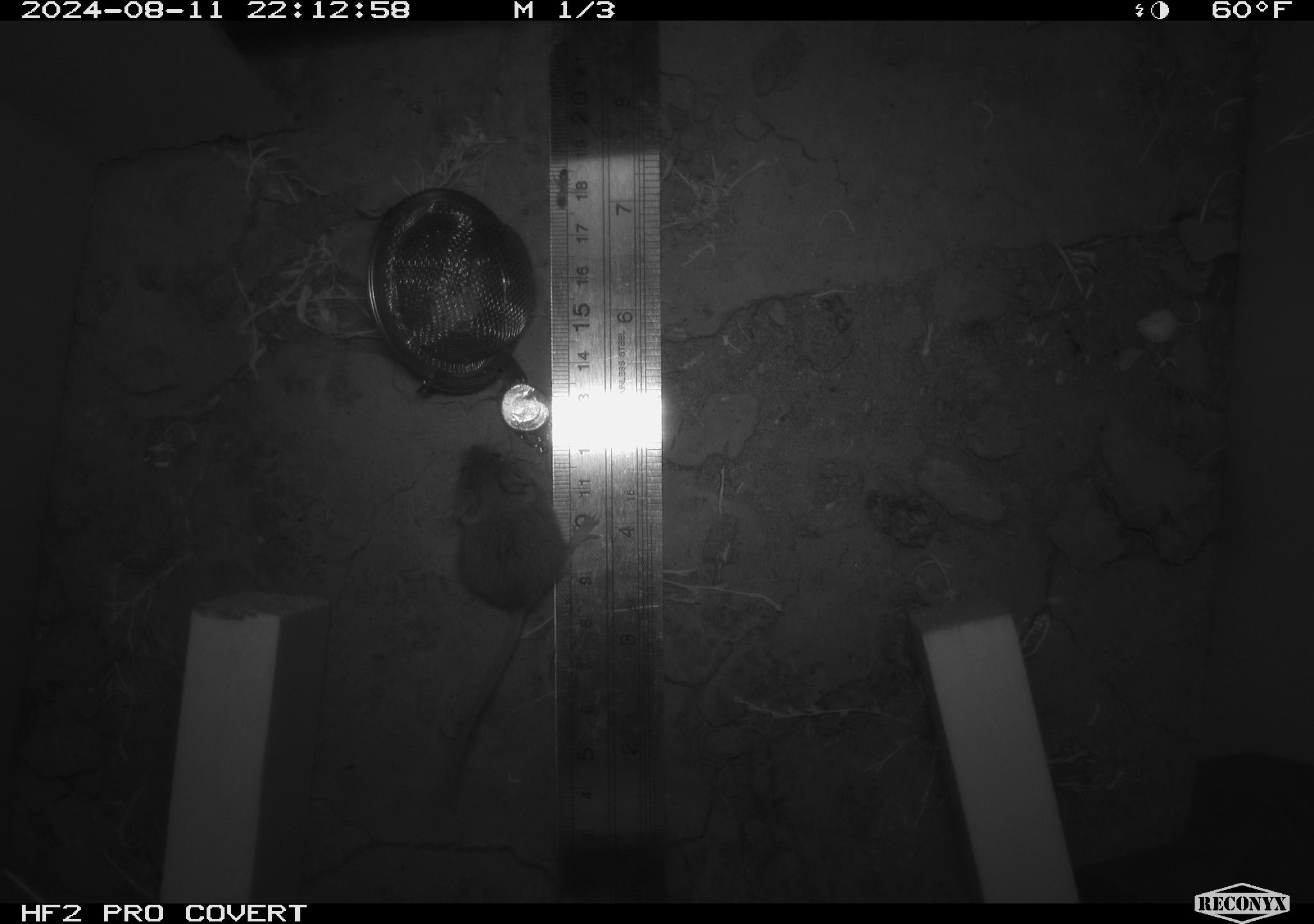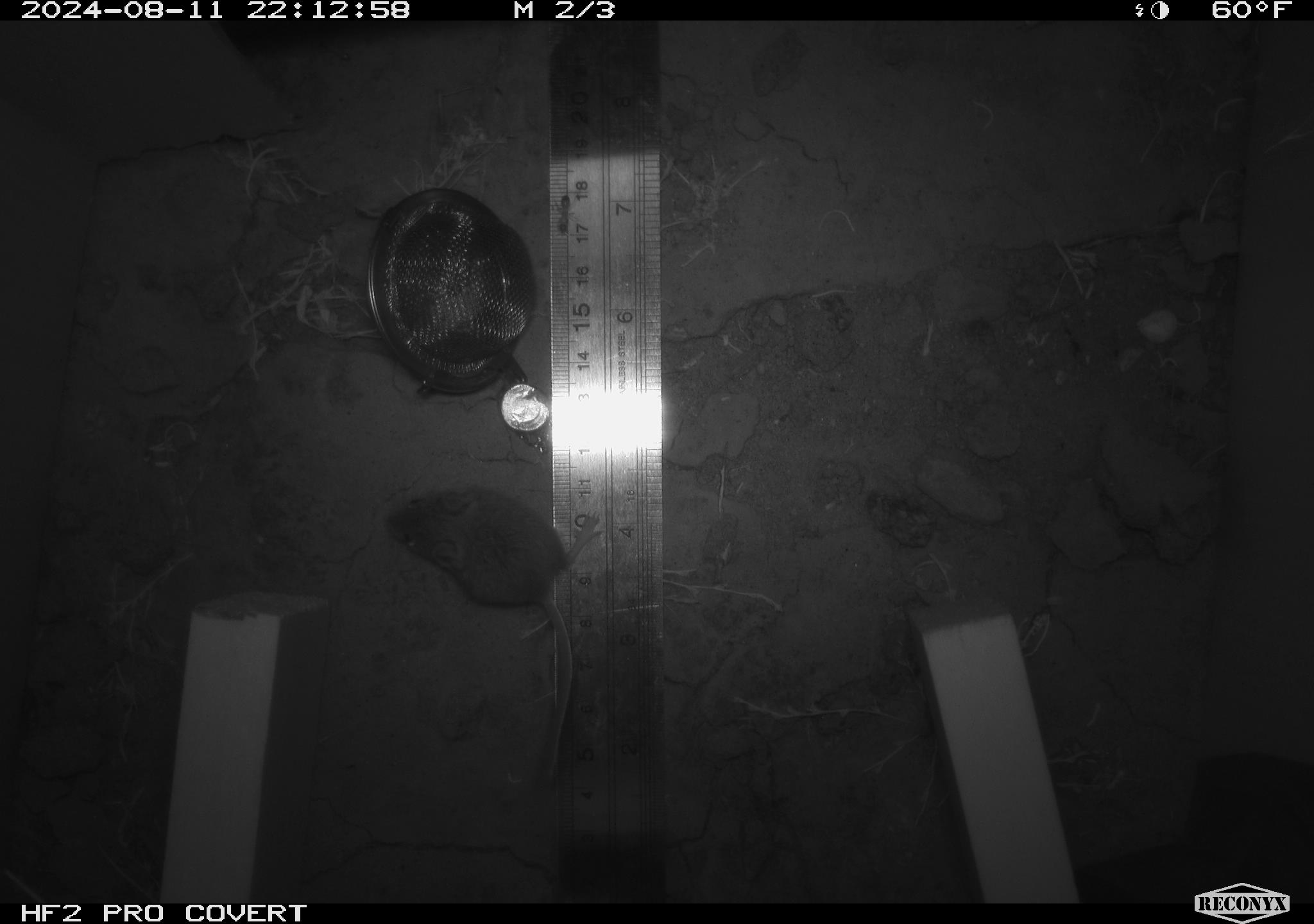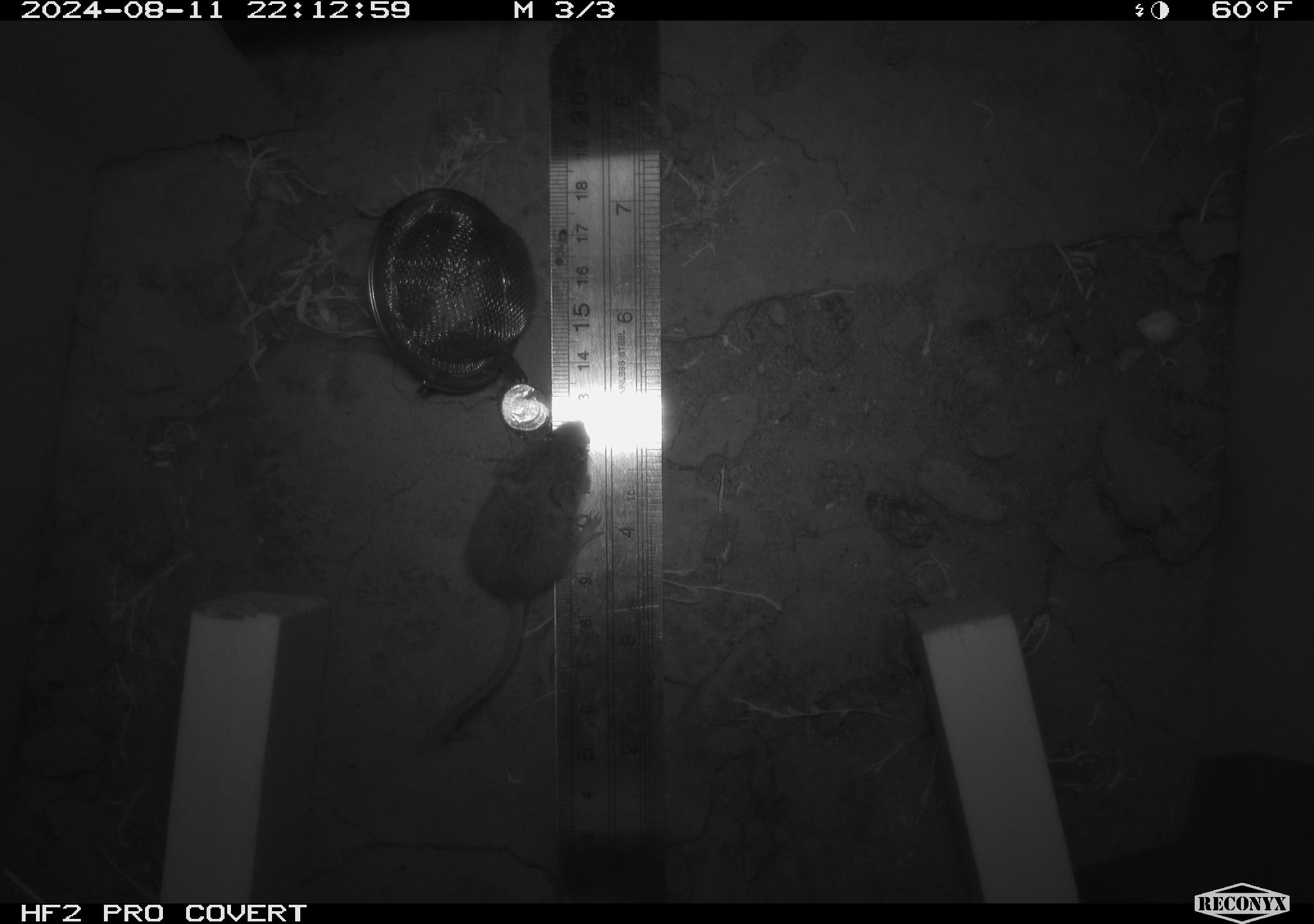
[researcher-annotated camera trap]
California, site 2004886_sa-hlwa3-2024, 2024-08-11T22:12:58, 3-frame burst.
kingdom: Animalia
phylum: Chordata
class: Mammalia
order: Rodentia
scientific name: Rodentia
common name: mouse species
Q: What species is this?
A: Mouse species (Rodentia).